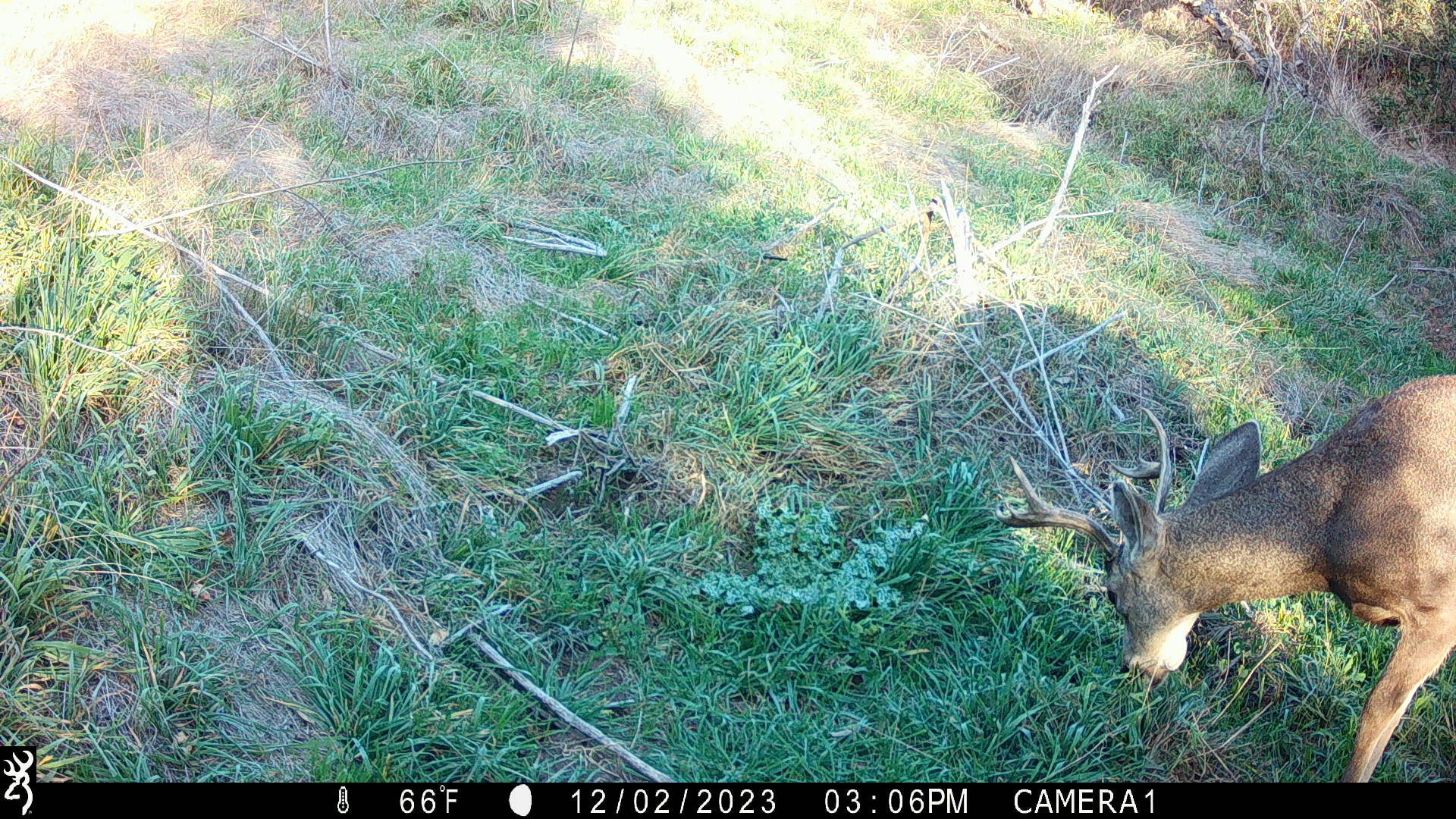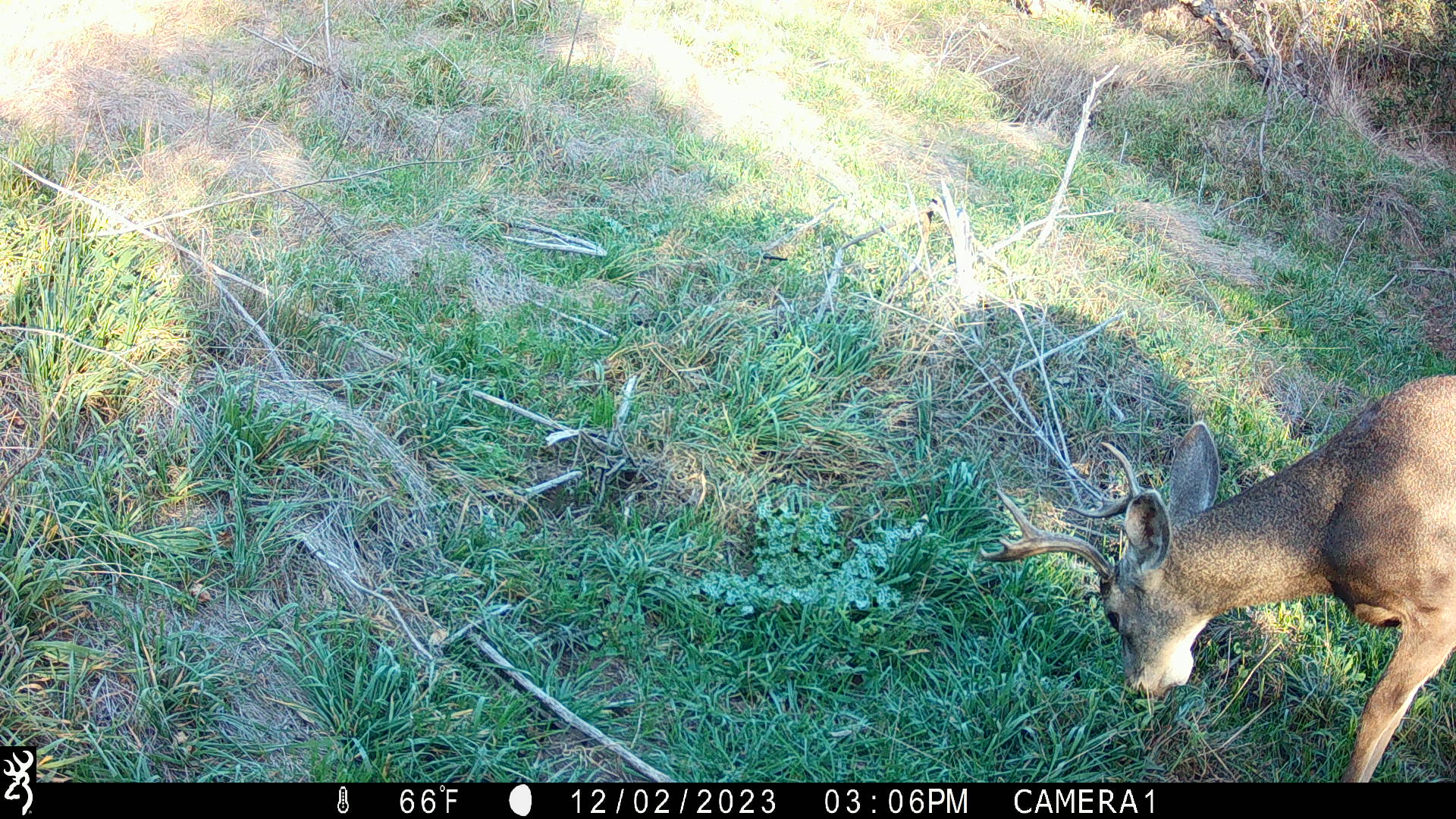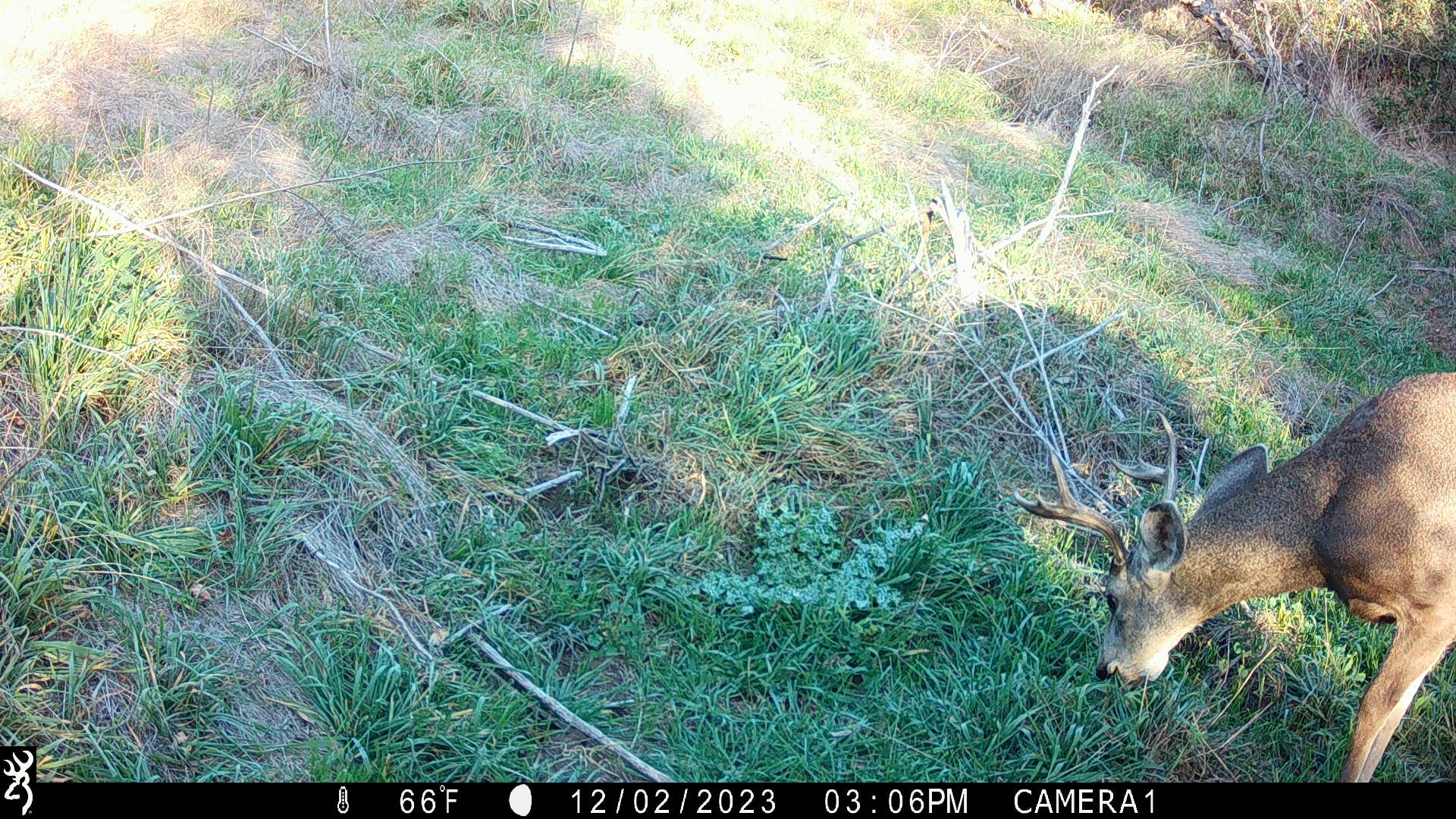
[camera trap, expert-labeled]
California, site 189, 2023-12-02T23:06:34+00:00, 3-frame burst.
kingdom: Animalia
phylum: Chordata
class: Mammalia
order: Artiodactyla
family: Cervidae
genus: Odocoileus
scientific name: Odocoileus hemionus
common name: mule deer